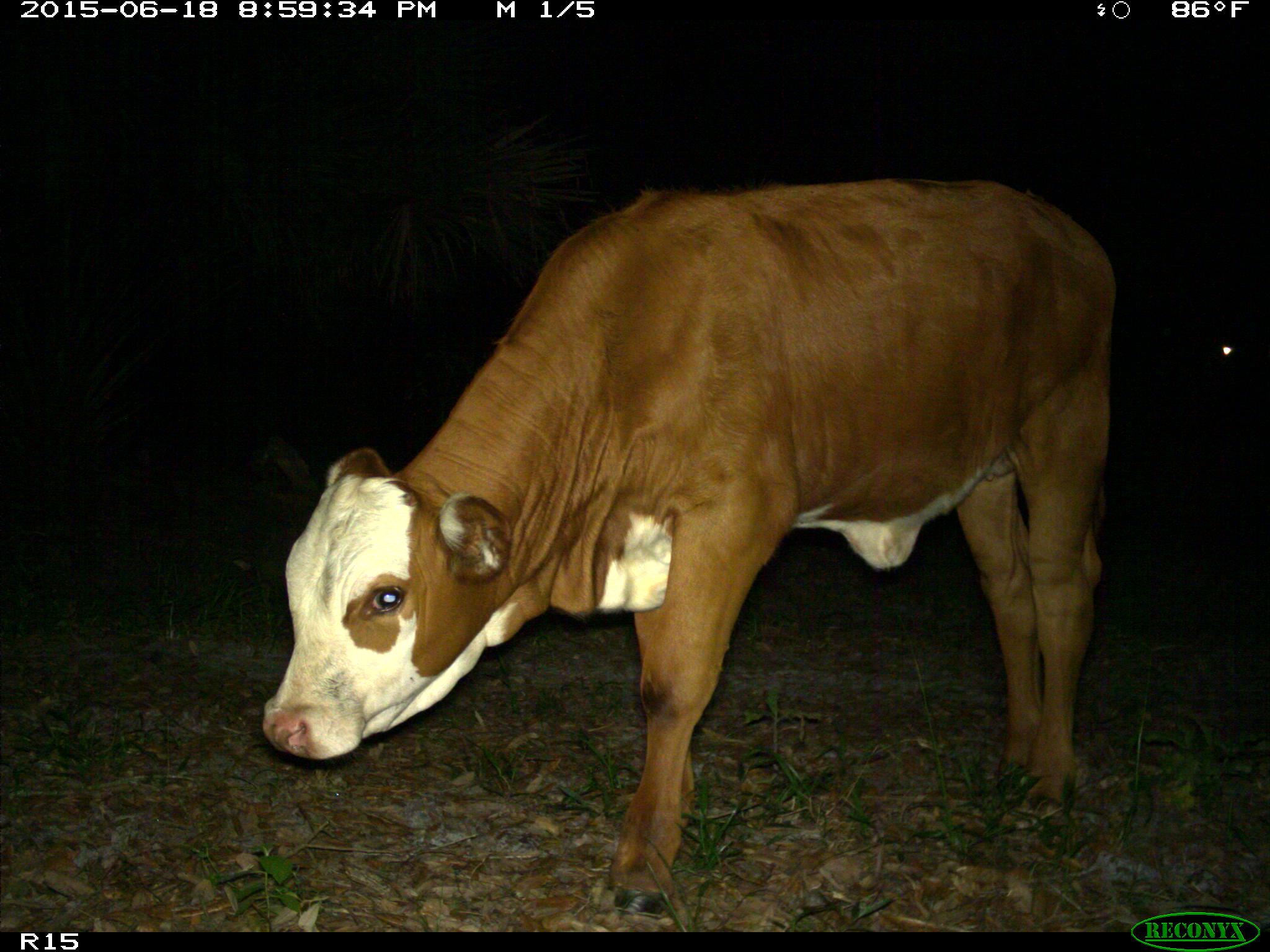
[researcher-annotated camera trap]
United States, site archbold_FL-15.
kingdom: Animalia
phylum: Chordata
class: Mammalia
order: Artiodactyla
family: Bovidae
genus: Bos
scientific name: Bos taurus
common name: domestic cow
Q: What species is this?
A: Bos taurus (domestic cow).